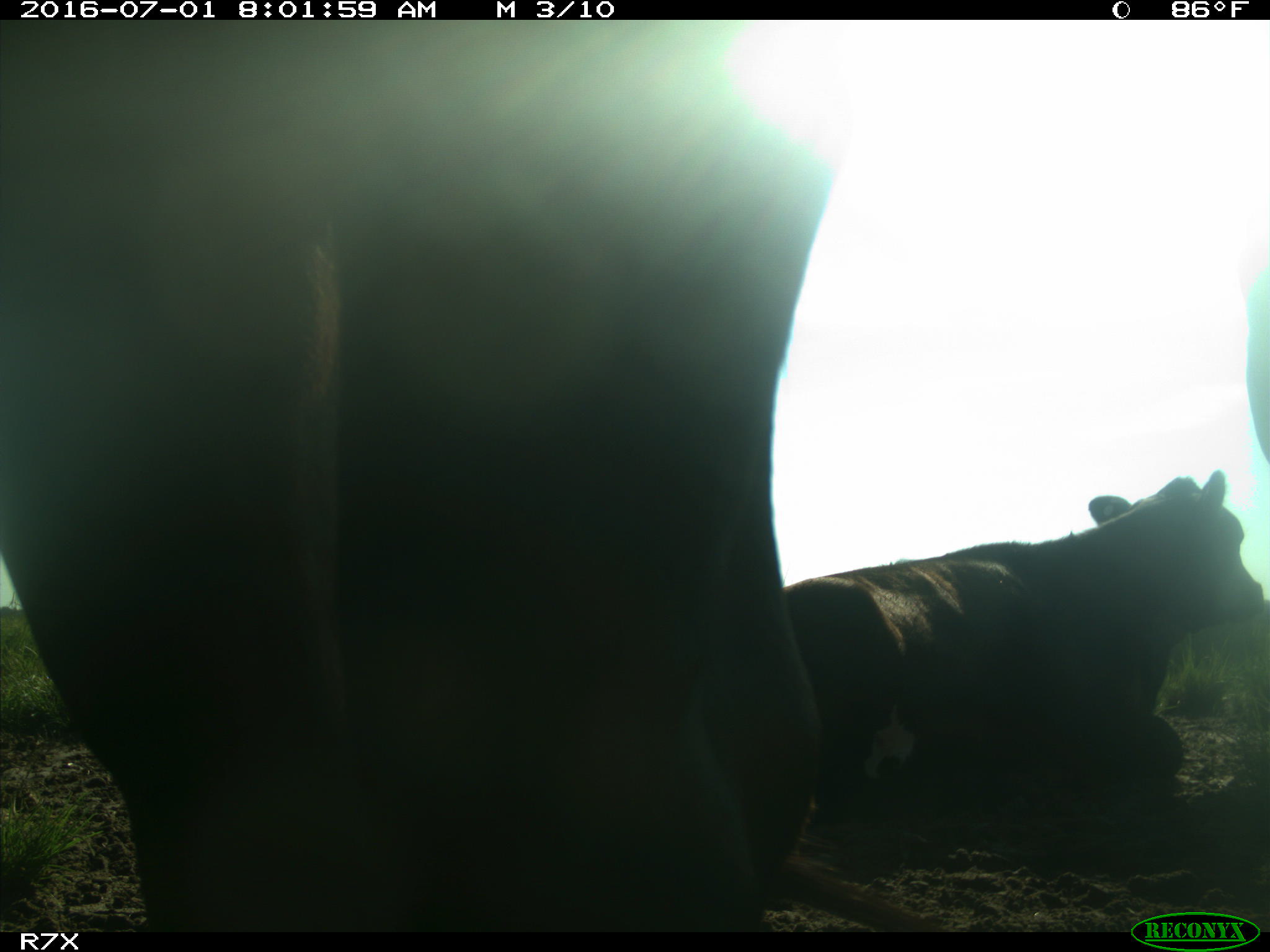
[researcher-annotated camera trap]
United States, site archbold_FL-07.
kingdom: Animalia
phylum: Chordata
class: Mammalia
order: Artiodactyla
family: Bovidae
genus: Bos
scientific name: Bos taurus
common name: domestic cow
Bos taurus (domestic cow).